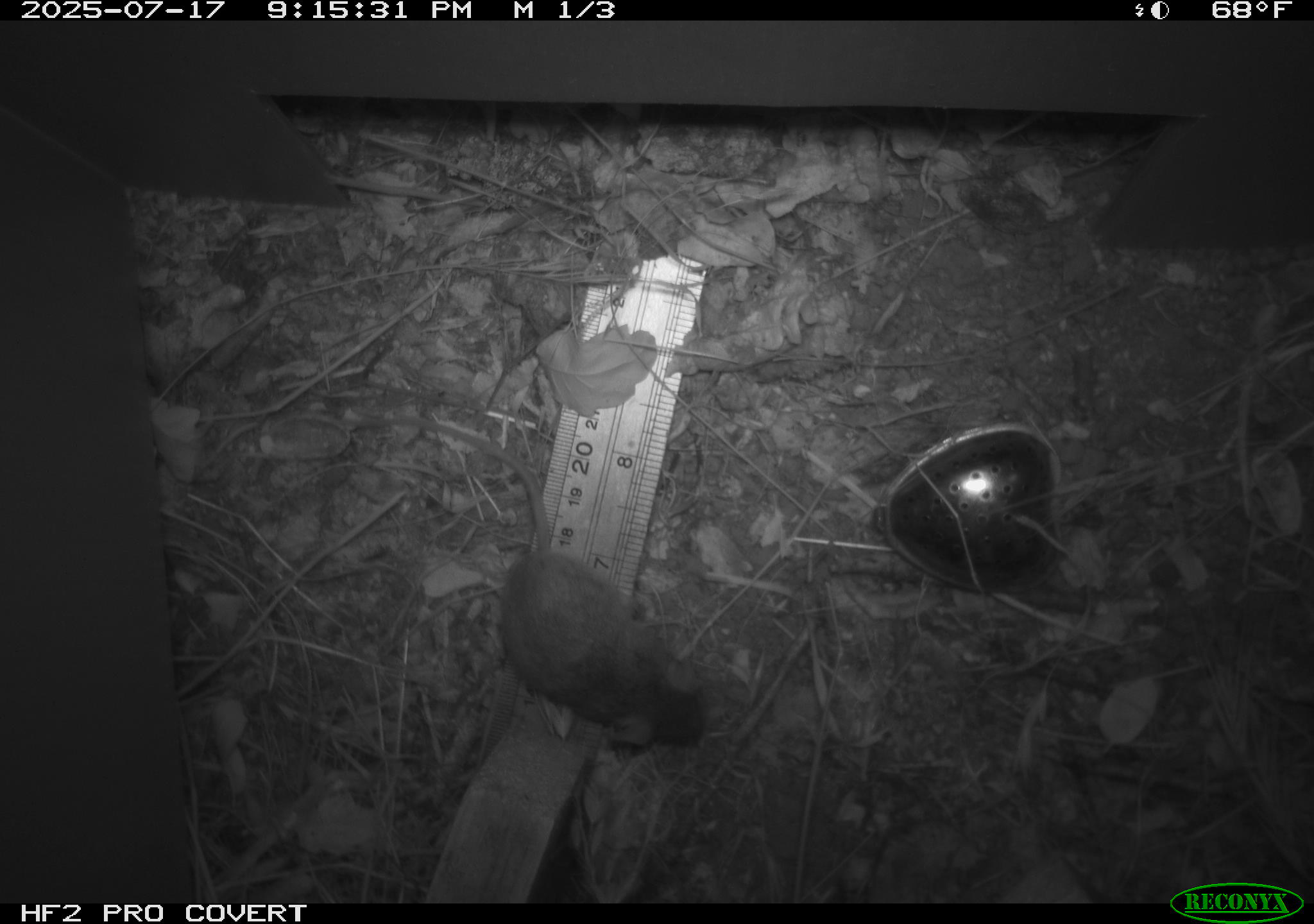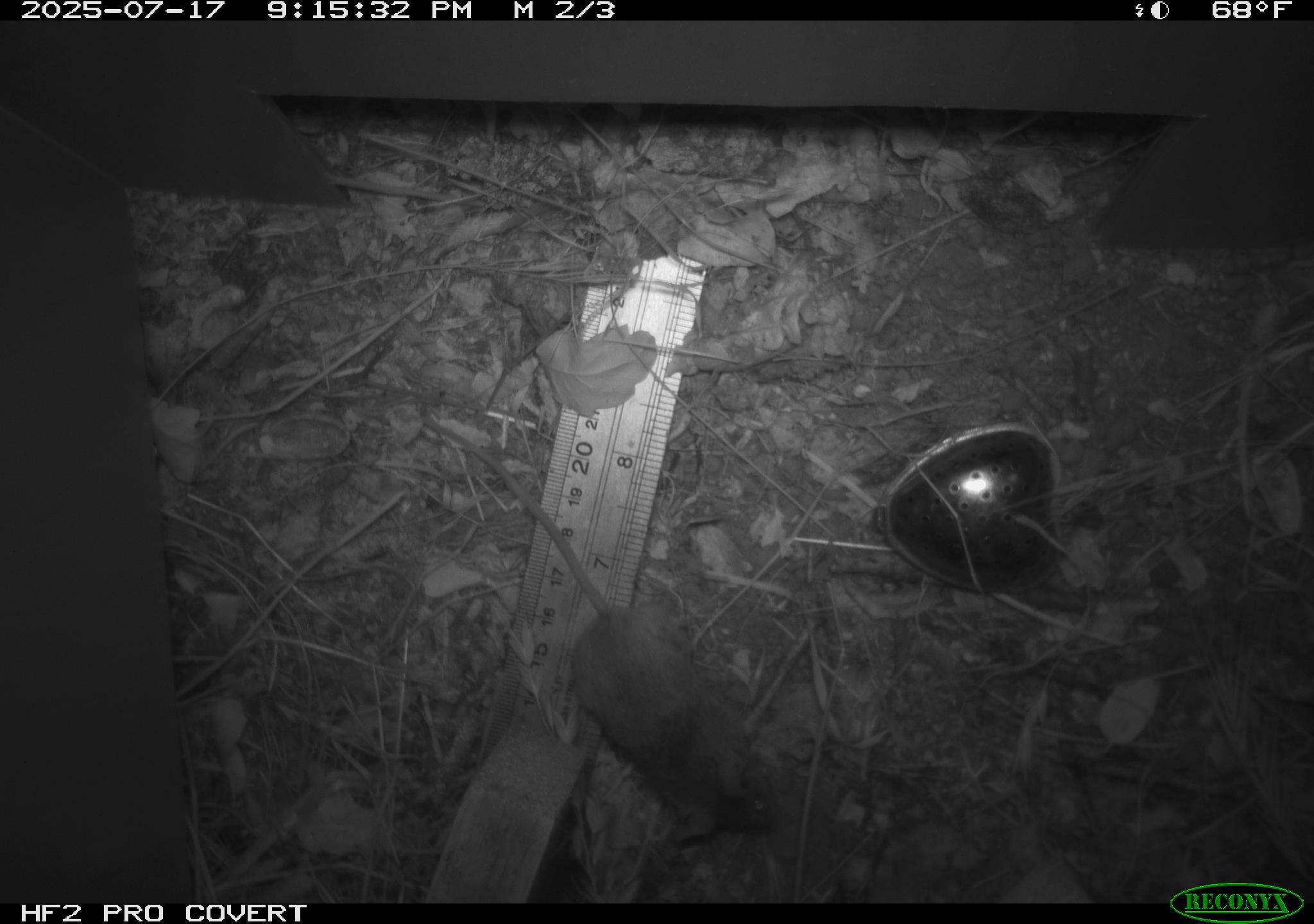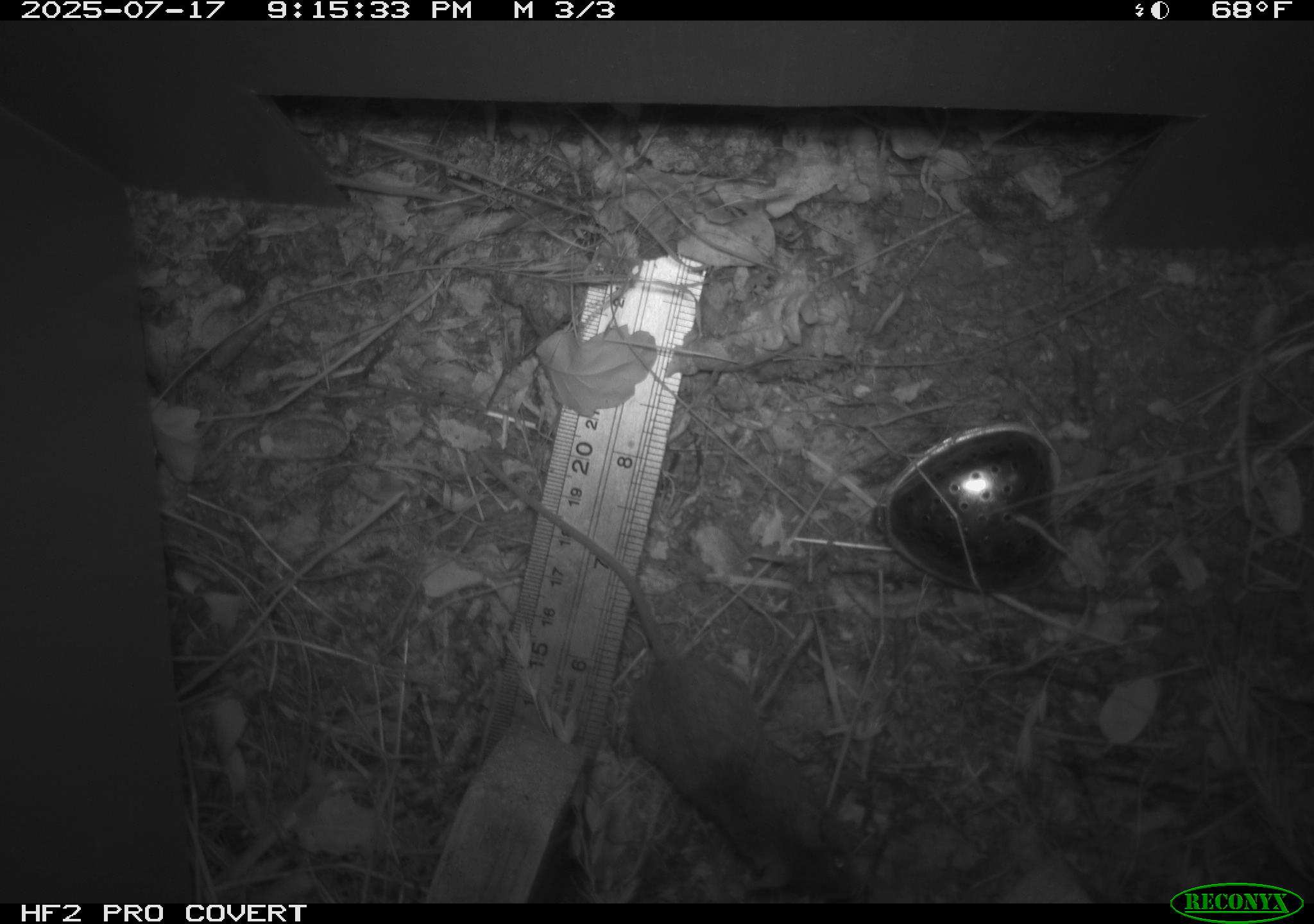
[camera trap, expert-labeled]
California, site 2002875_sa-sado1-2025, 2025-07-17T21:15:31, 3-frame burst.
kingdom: Animalia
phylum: Chordata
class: Mammalia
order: Rodentia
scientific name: Rodentia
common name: mouse species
Mouse species (Rodentia).